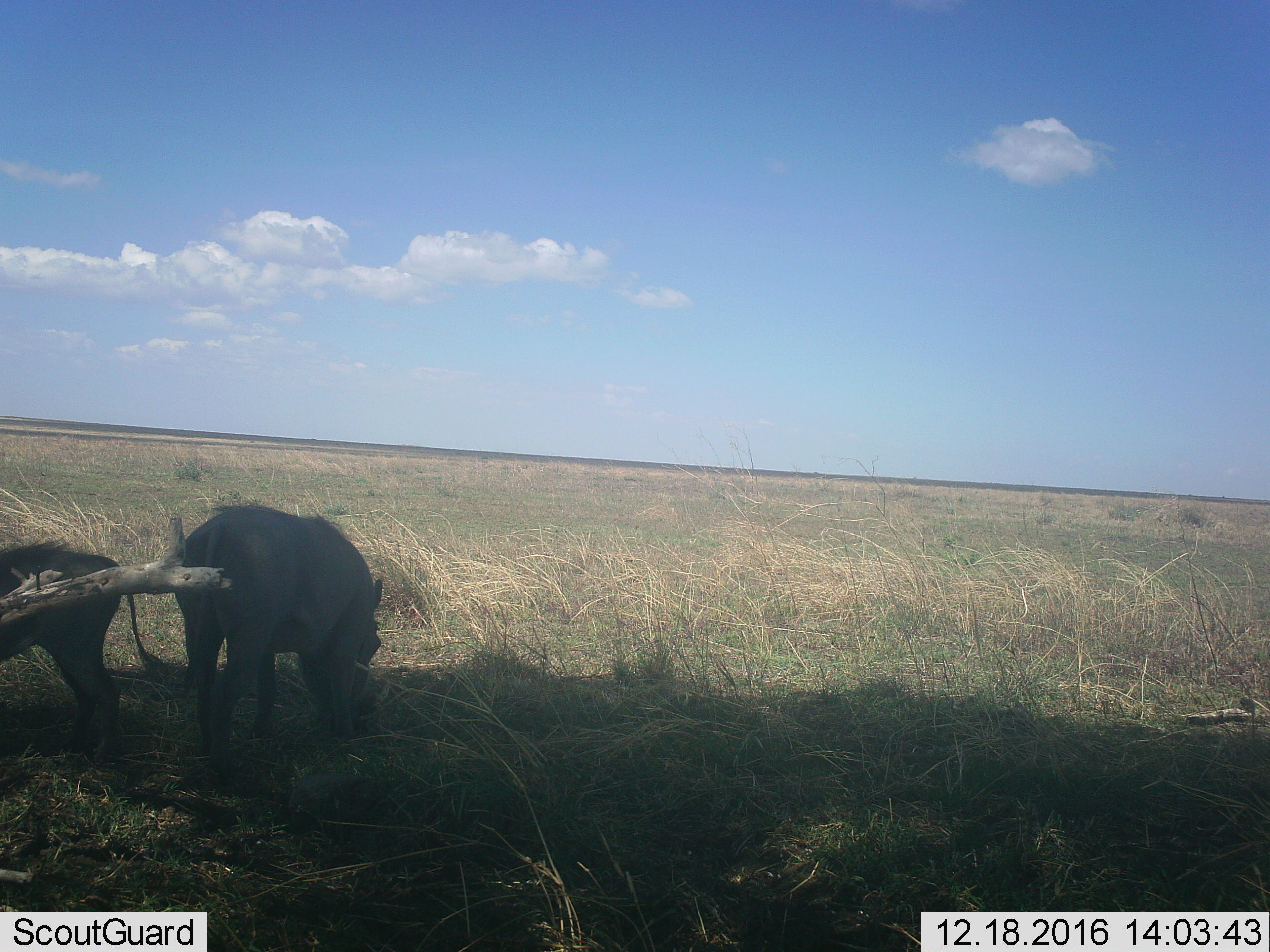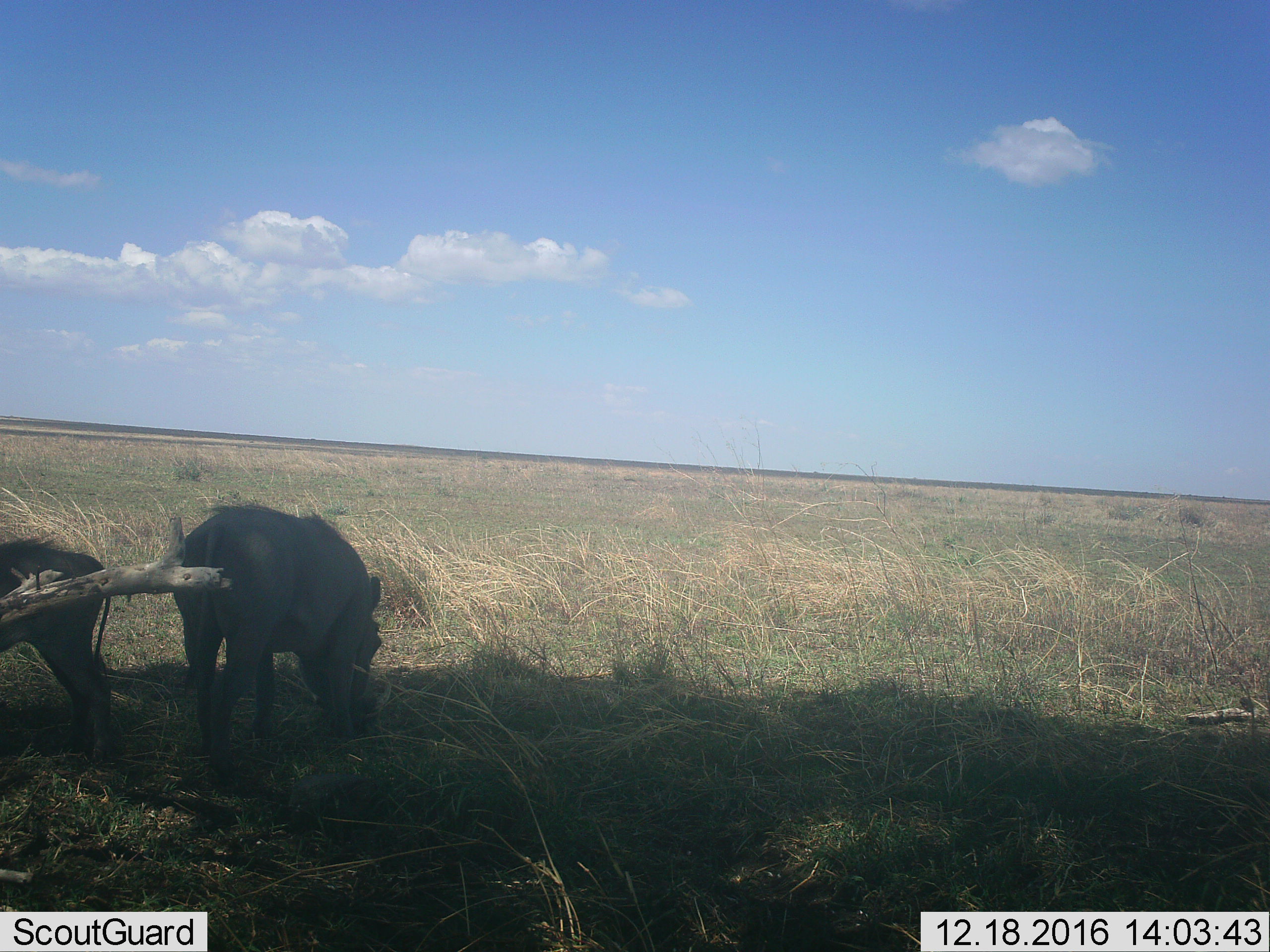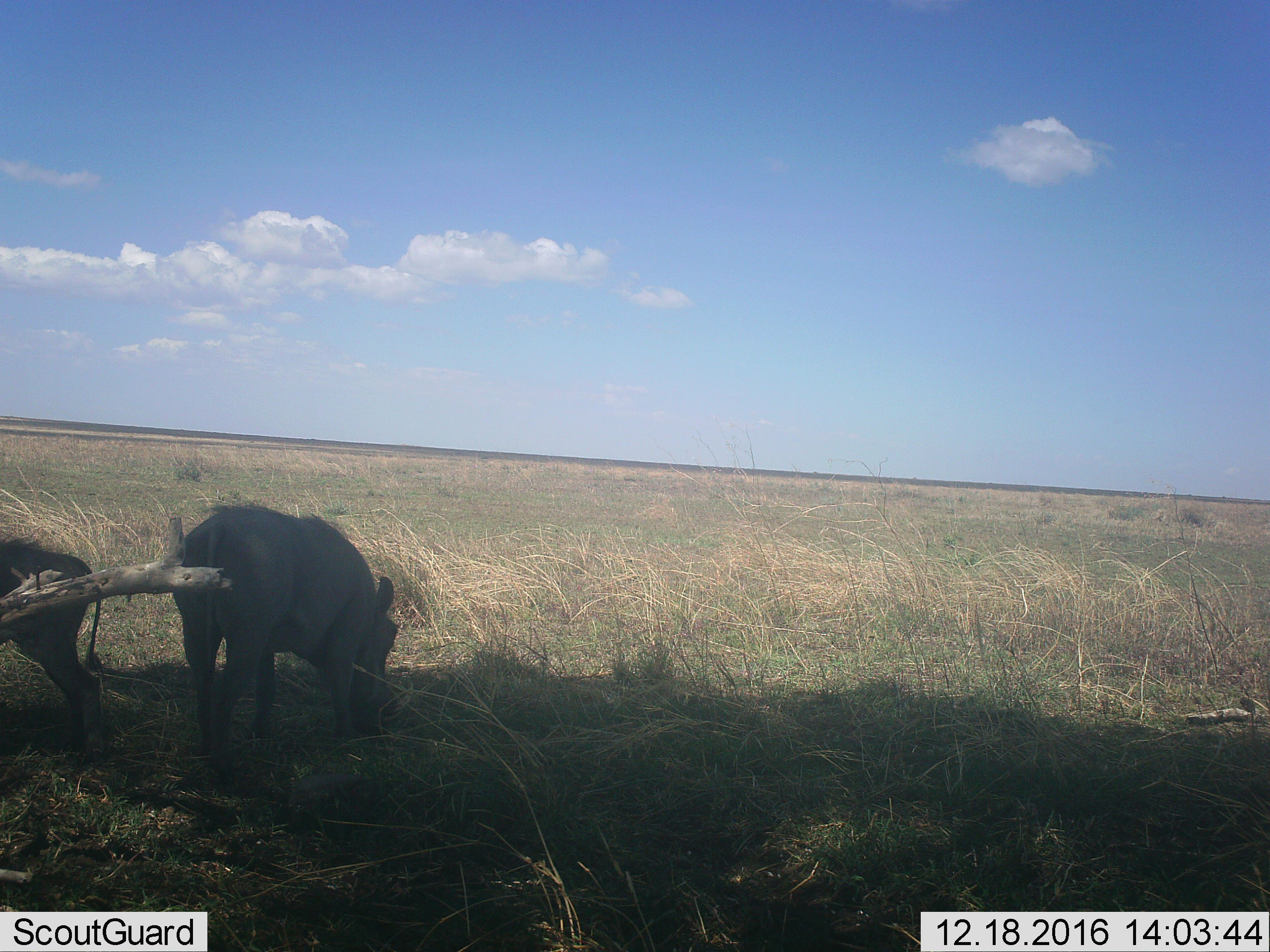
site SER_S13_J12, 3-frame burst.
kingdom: Animalia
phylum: Chordata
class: Mammalia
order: Artiodactyla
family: Suidae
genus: Phacochoerus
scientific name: Phacochoerus africanus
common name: warthog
Warthog (Phacochoerus africanus), count 2. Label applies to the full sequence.